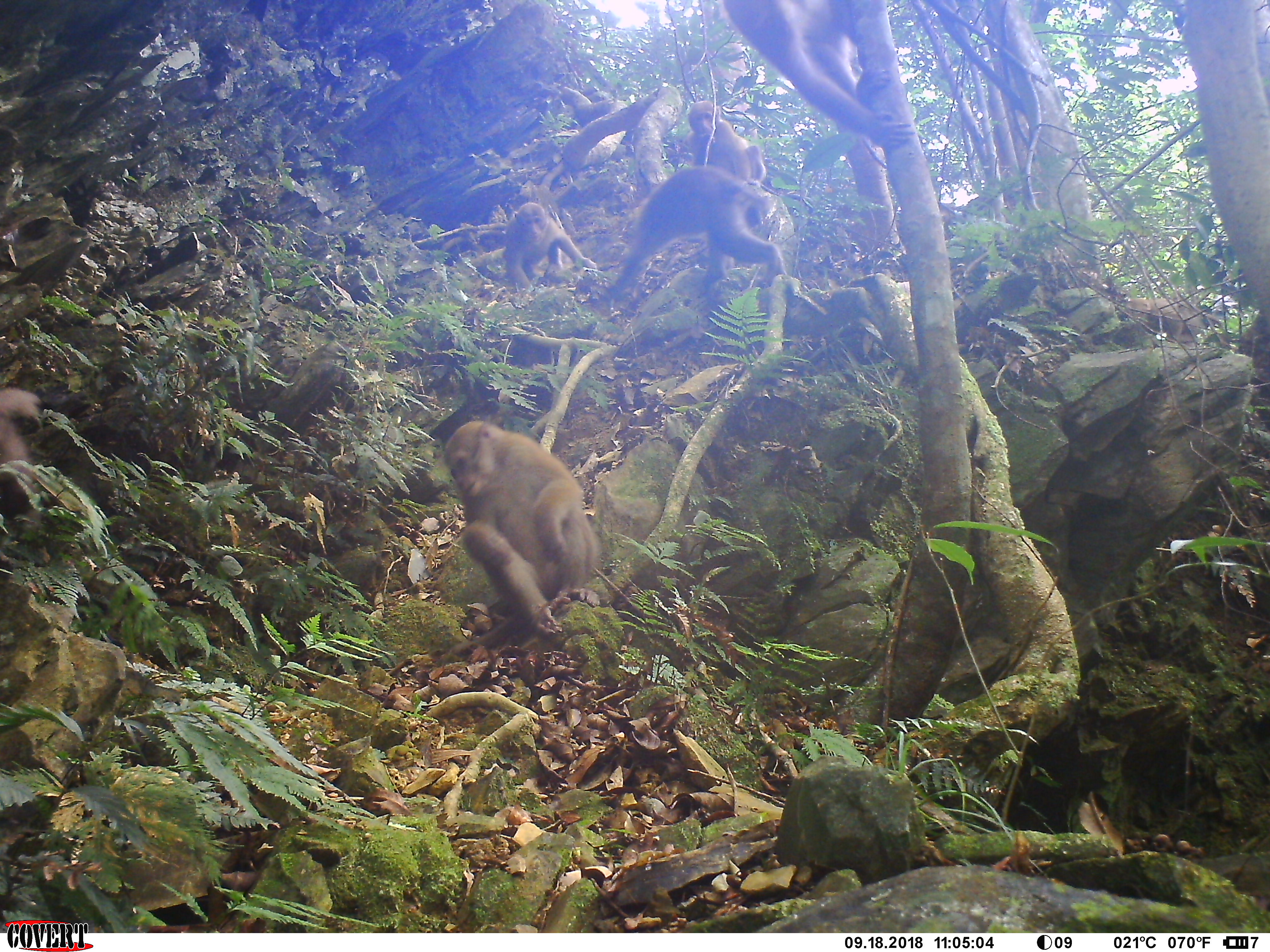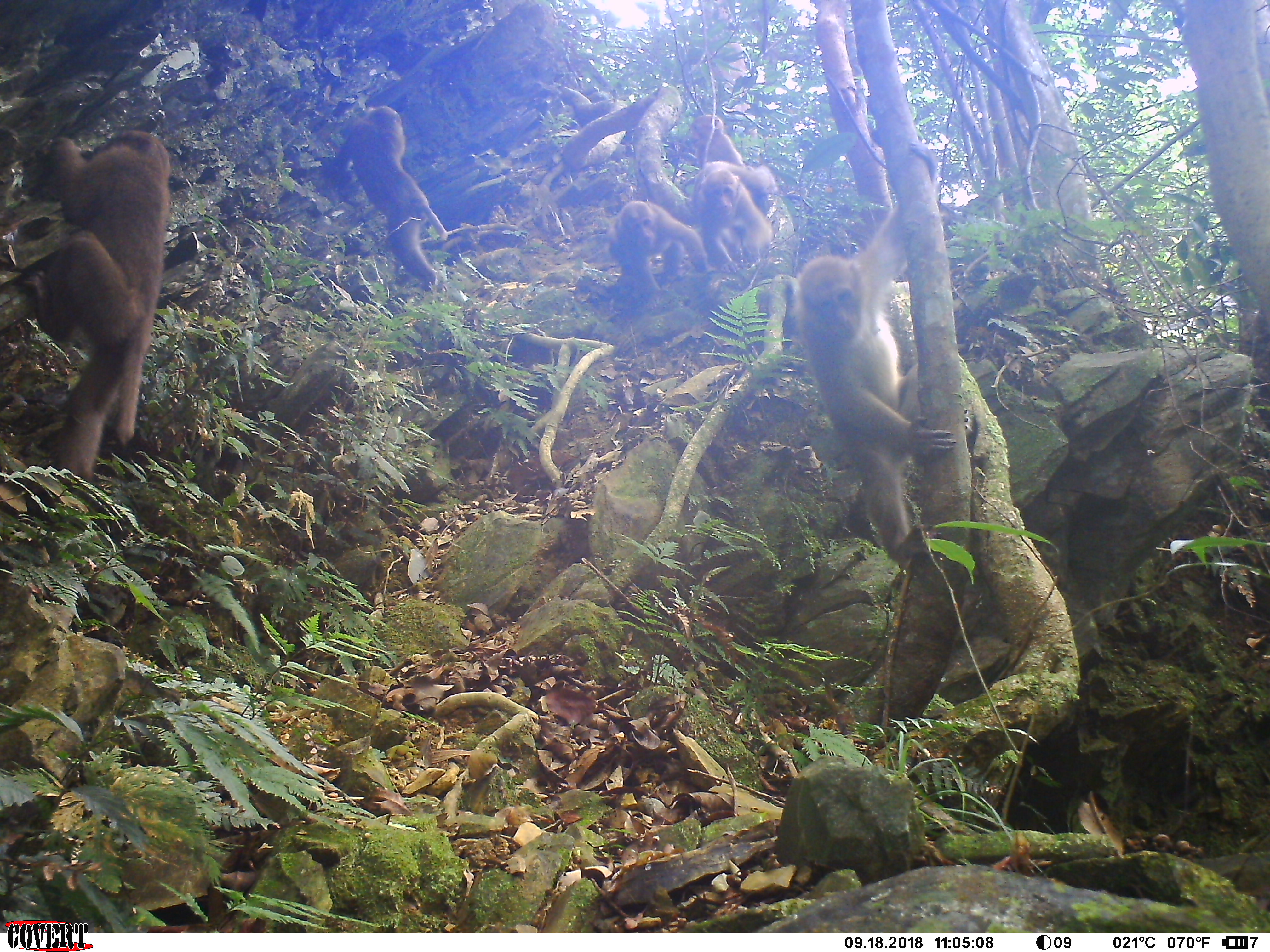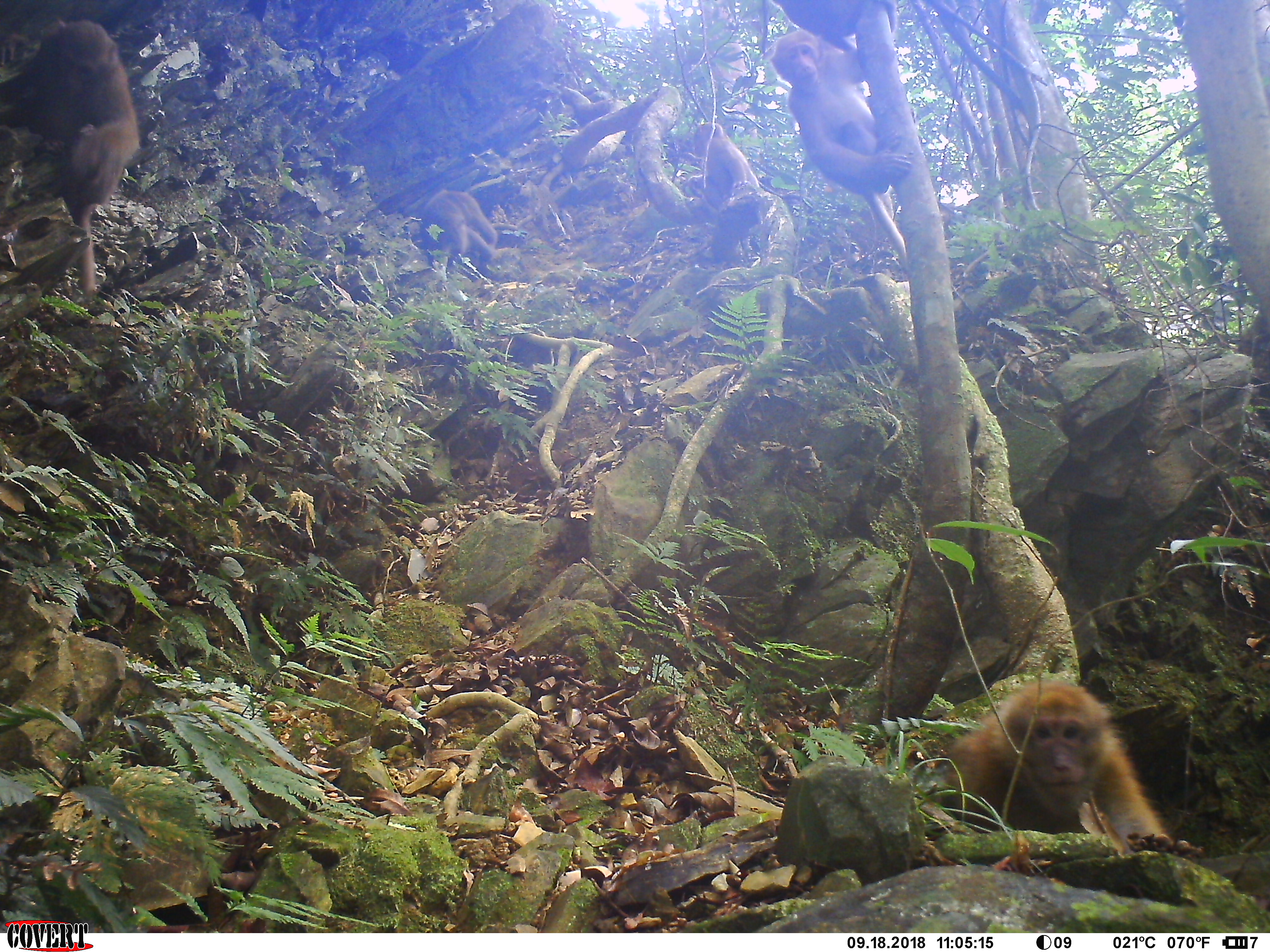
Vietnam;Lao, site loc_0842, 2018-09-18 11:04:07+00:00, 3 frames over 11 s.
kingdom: Animalia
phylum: Chordata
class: Mammalia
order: Primates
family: Cercopithecidae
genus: Macaca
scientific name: Macaca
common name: macaques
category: assam or rhesus macaque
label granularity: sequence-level